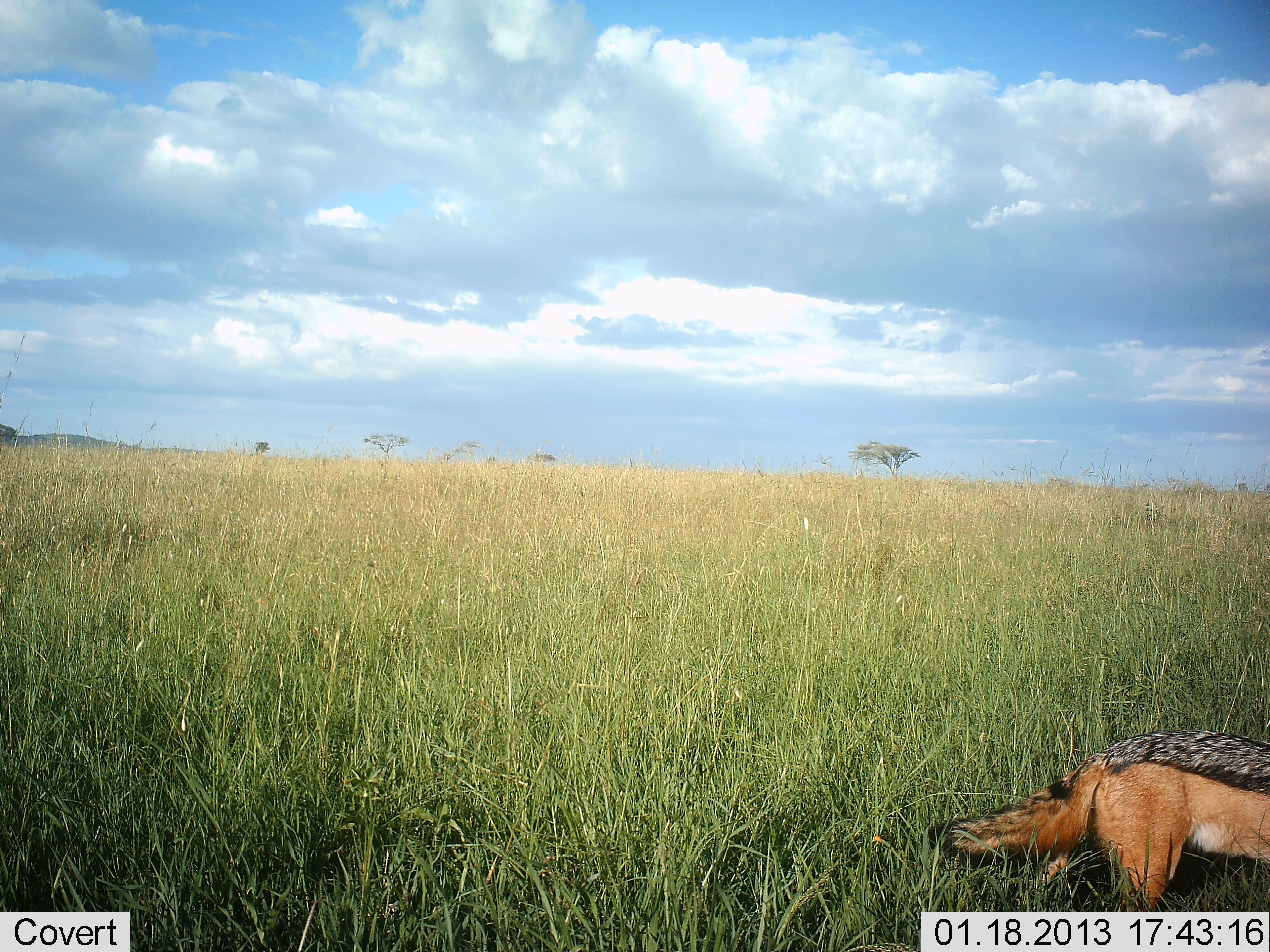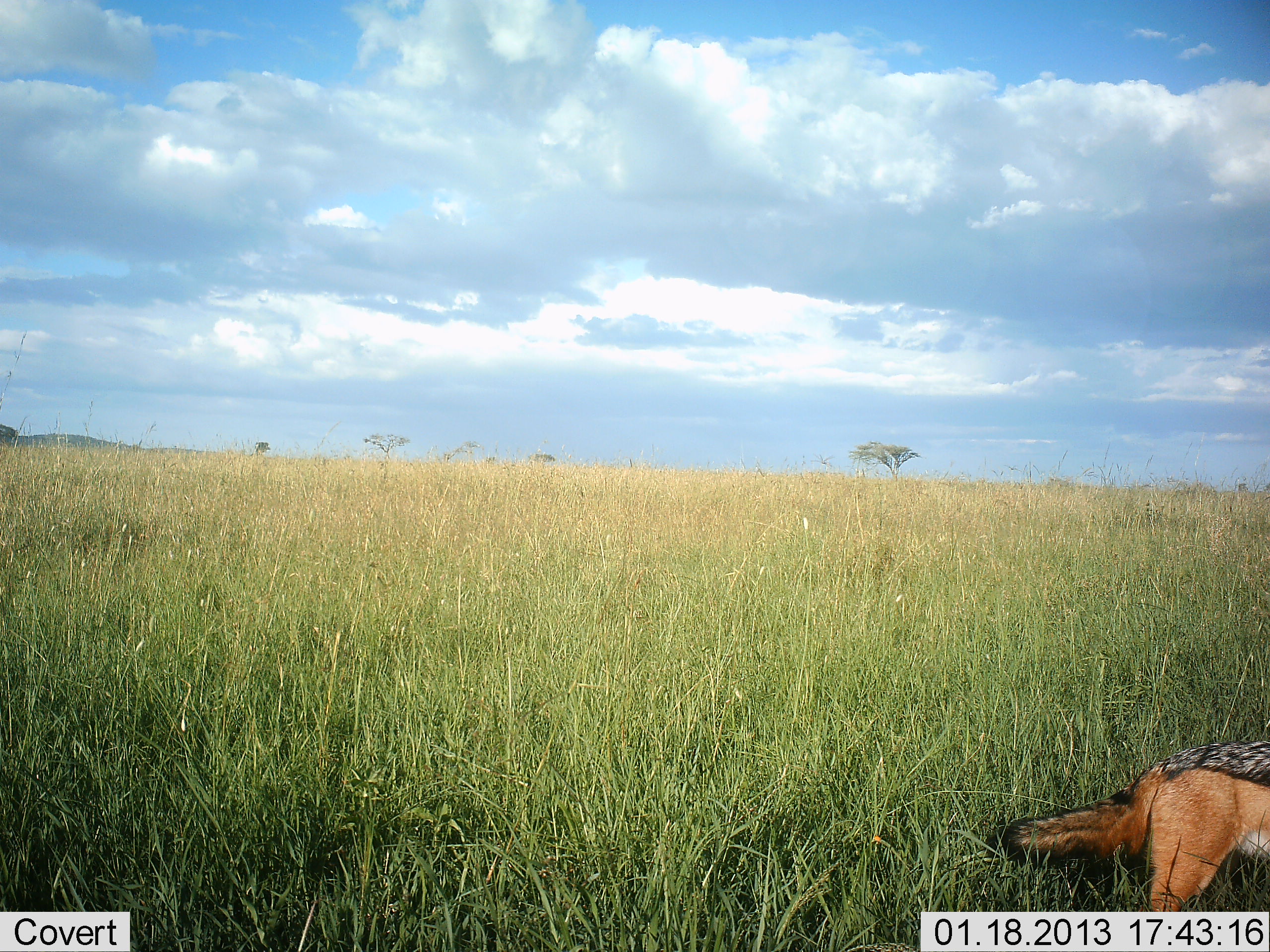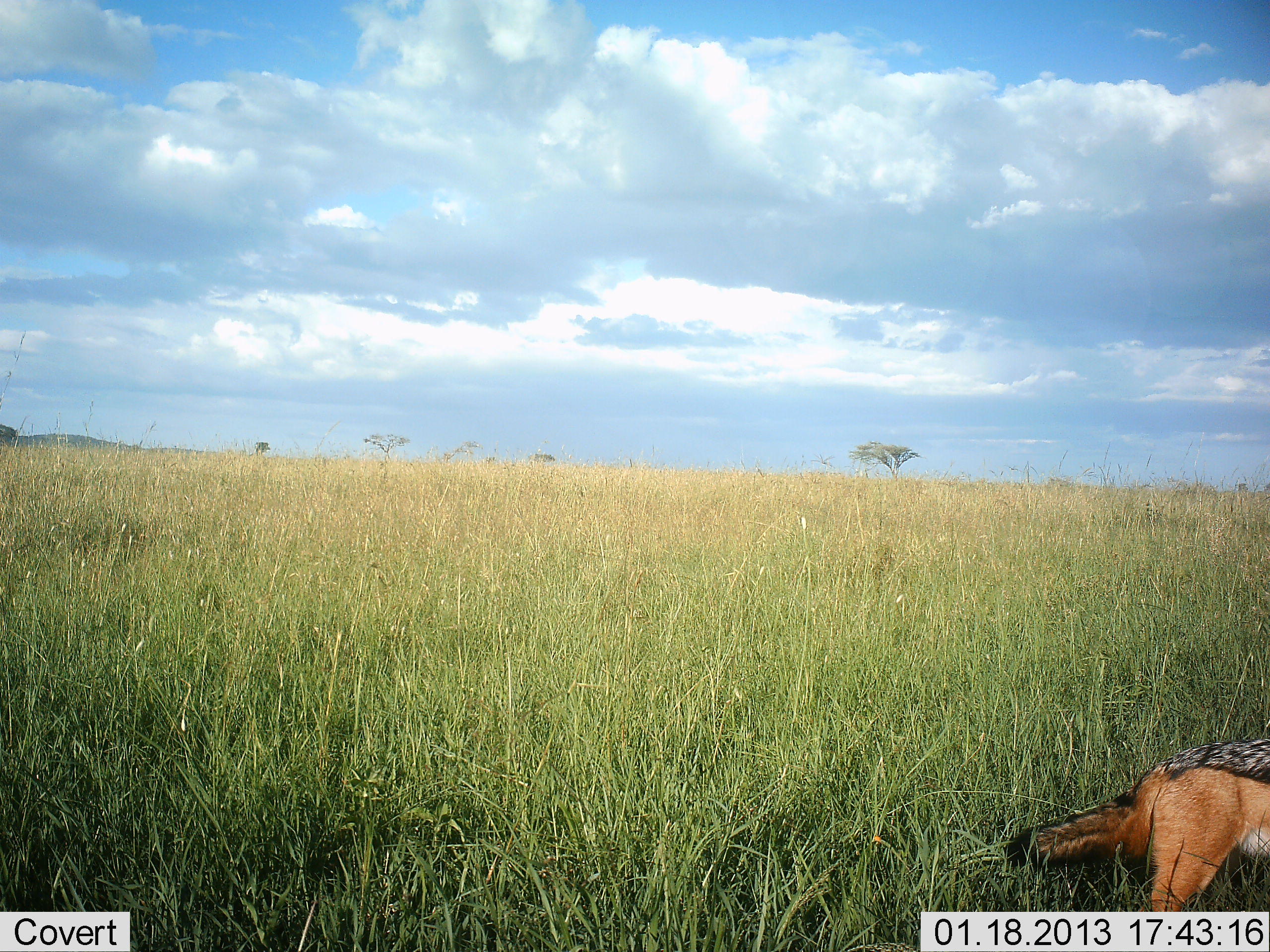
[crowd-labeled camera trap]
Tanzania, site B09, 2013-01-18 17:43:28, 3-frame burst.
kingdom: Animalia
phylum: Chordata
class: Mammalia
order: Carnivora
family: Canidae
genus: Lupulella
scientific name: Lupulella mesomelas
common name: black-backed jackal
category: jackal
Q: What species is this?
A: Jackal (black-backed jackal) (Lupulella mesomelas).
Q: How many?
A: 1.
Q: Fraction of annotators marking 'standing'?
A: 45%.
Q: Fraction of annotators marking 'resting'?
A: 0%.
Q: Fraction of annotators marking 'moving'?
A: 59%.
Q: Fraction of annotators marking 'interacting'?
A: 0%.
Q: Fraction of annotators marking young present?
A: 0%.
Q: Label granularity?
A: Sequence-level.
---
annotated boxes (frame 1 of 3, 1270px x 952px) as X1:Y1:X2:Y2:
animal: 926:728:1269:913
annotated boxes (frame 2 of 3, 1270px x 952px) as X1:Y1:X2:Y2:
animal: 987:738:1269:911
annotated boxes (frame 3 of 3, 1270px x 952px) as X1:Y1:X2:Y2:
animal: 1005:739:1270:911